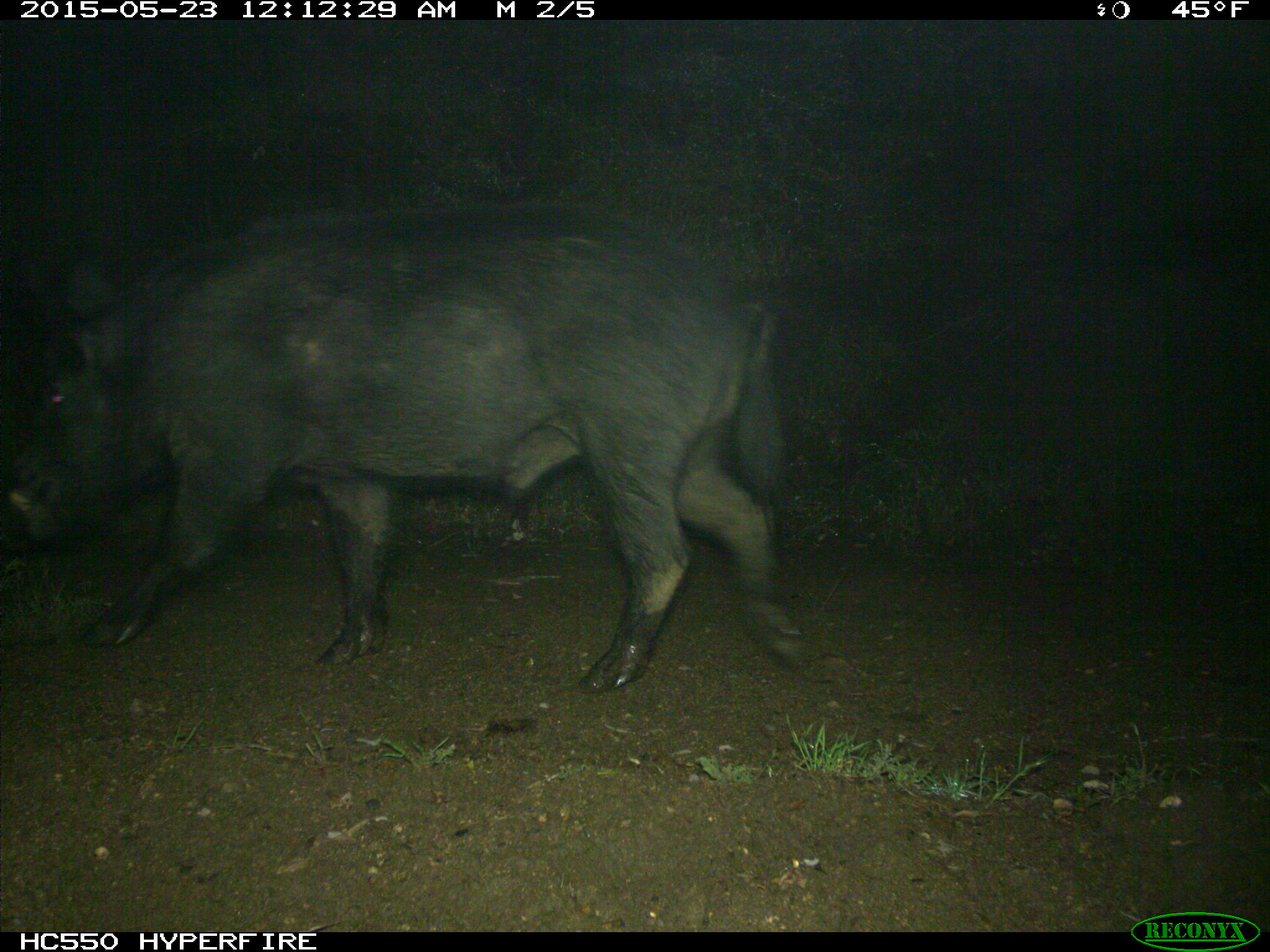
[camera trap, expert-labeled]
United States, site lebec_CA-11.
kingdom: Animalia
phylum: Chordata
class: Mammalia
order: Artiodactyla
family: Suidae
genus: Sus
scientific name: Sus scrofa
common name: wild boar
Sus scrofa (wild boar).